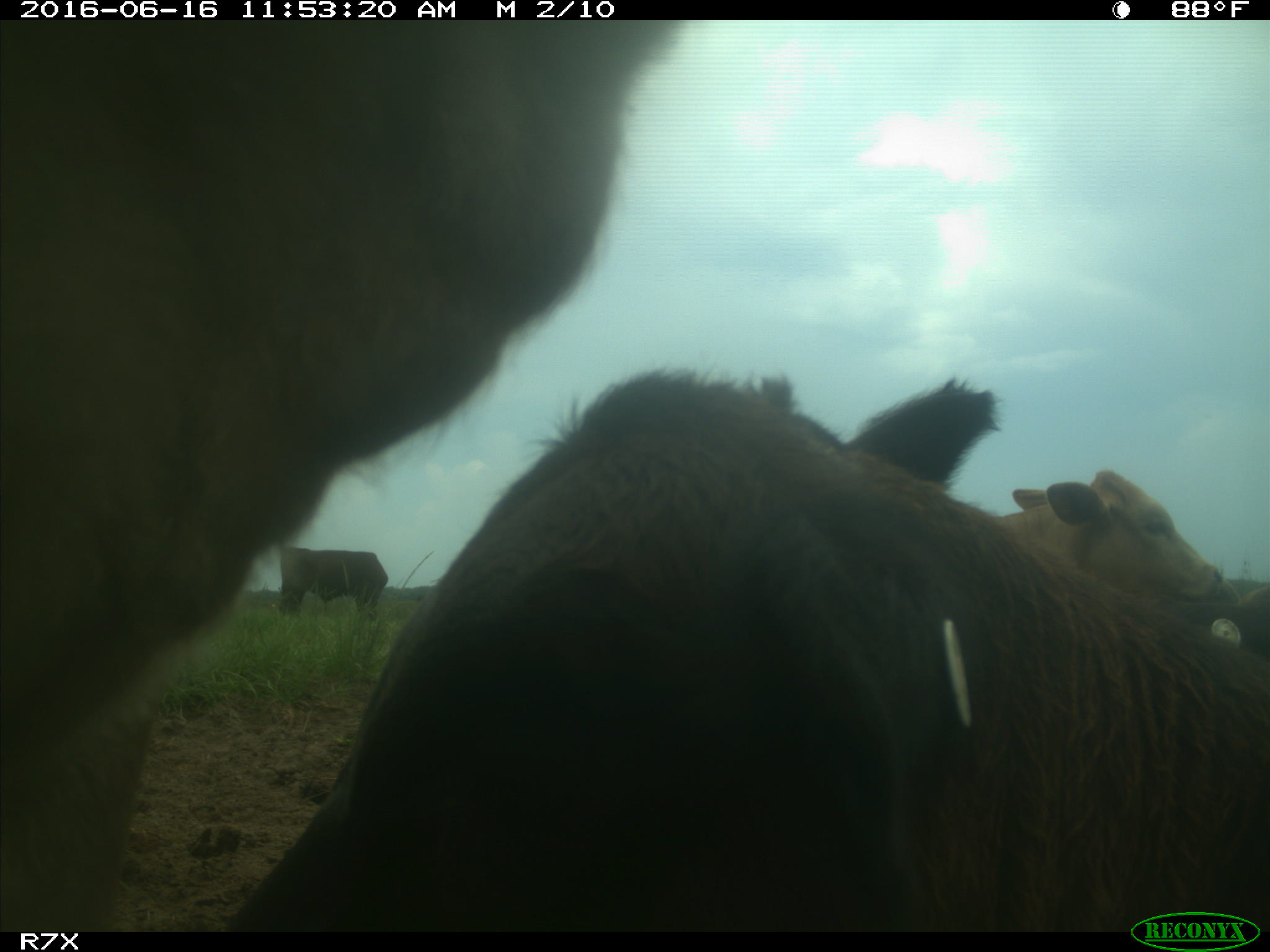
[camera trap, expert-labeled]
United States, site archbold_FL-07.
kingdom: Animalia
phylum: Chordata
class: Mammalia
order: Artiodactyla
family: Bovidae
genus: Bos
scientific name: Bos taurus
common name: domestic cow